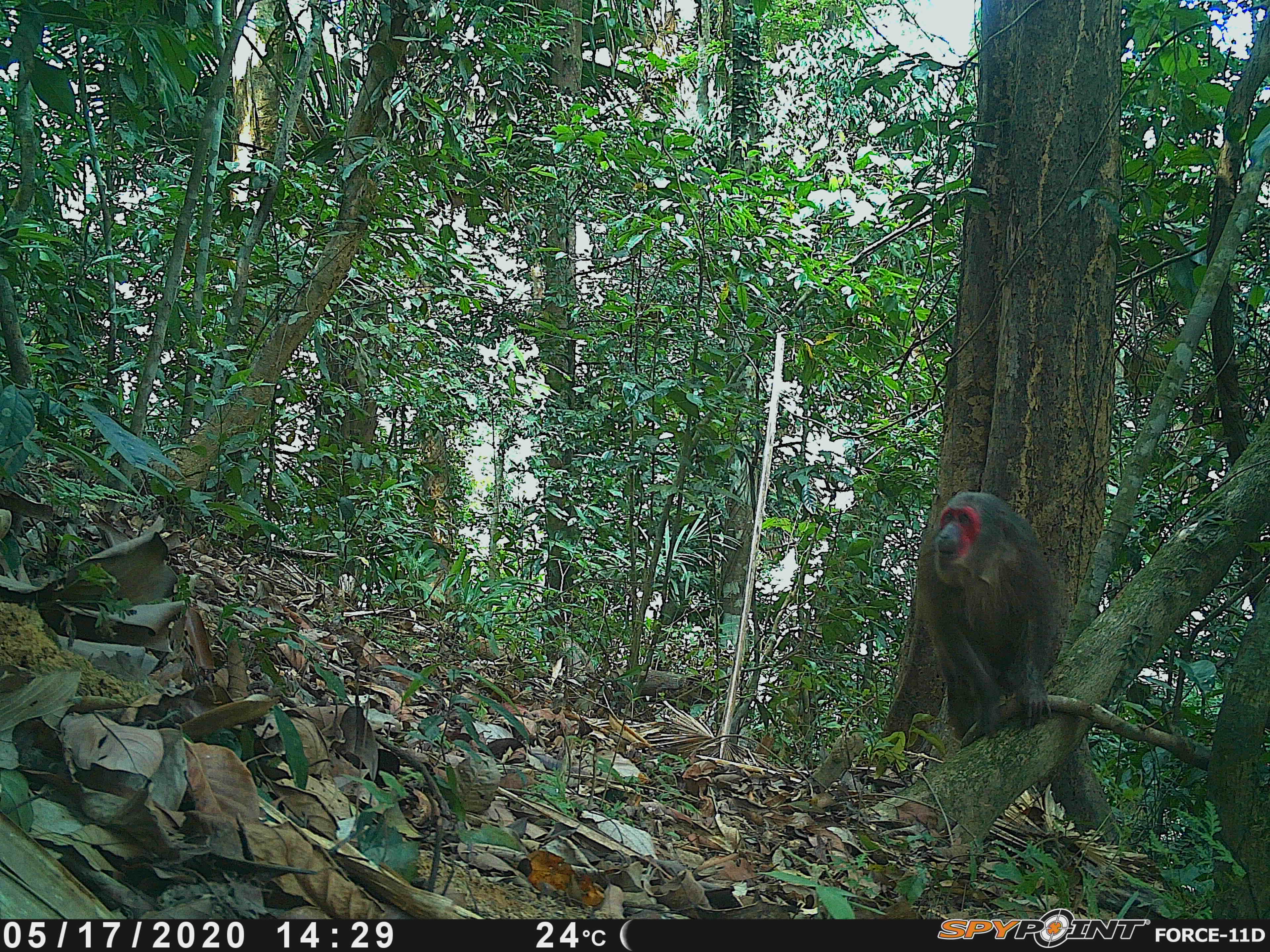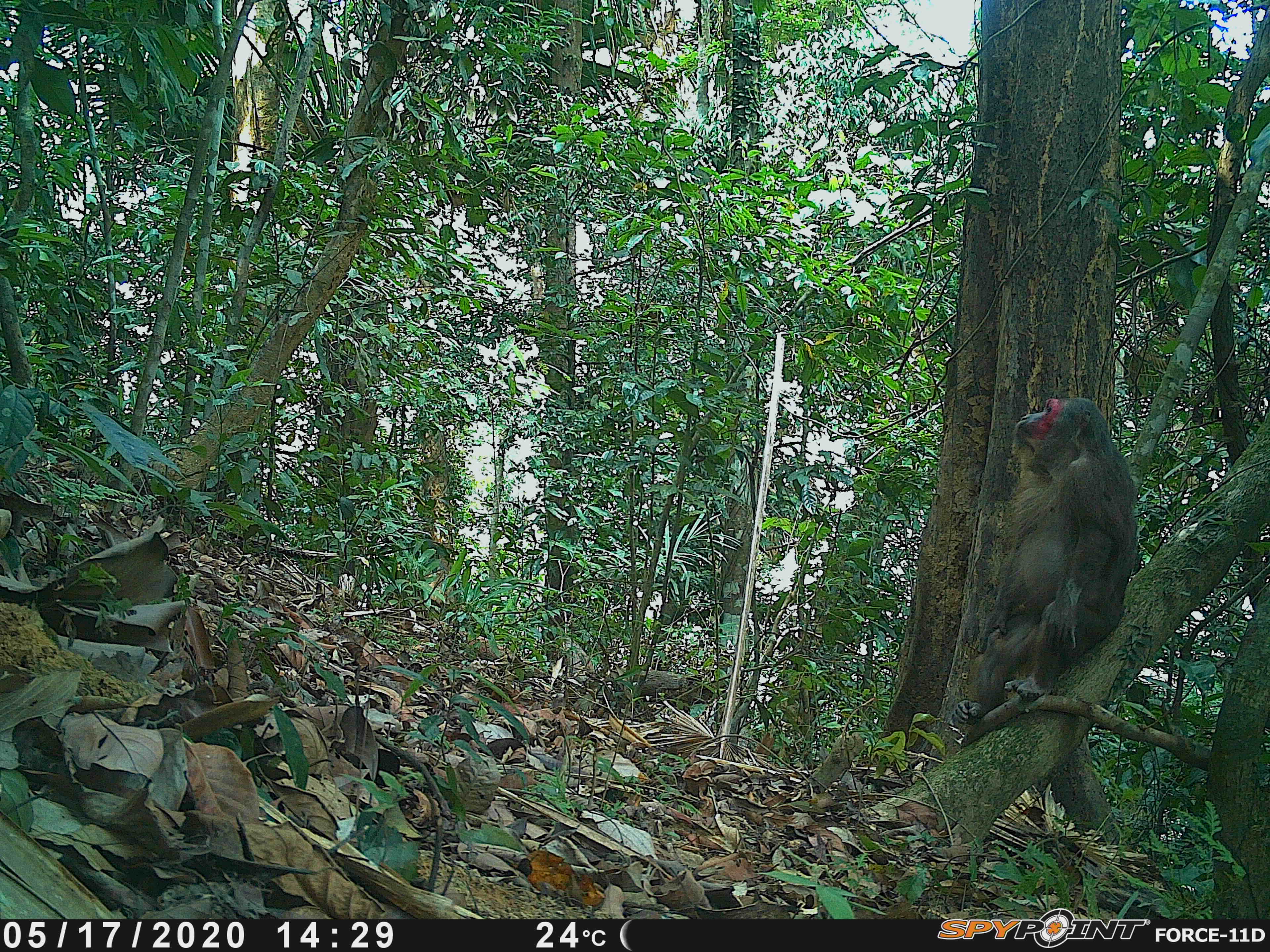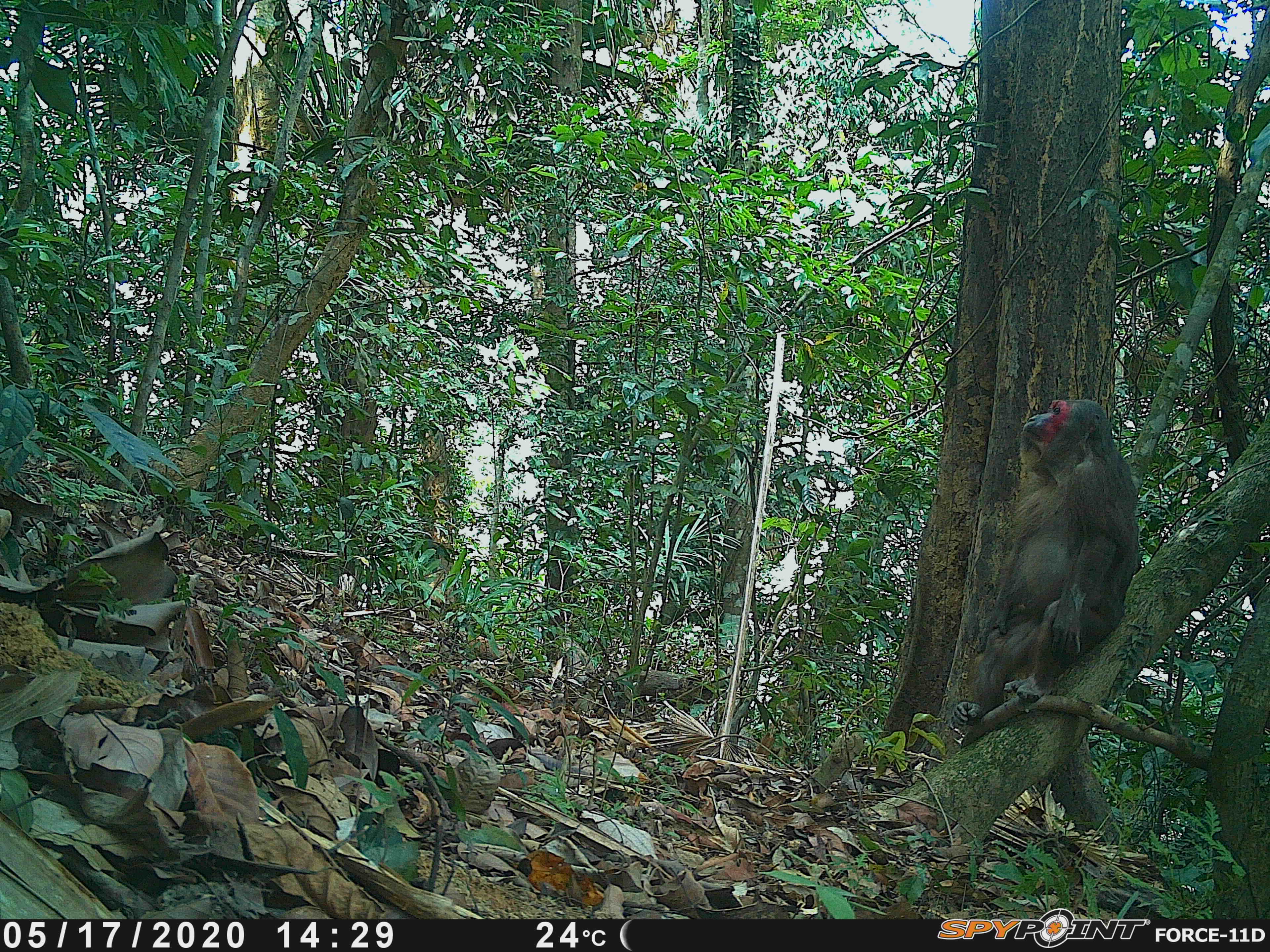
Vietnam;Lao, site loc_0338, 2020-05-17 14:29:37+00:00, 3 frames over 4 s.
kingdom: Animalia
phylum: Chordata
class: Mammalia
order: Primates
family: Cercopithecidae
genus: Macaca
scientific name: Macaca arctoides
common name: stump-tailed macaque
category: stump tailed macaque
Stump tailed macaque (stump-tailed macaque) (Macaca arctoides). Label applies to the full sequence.